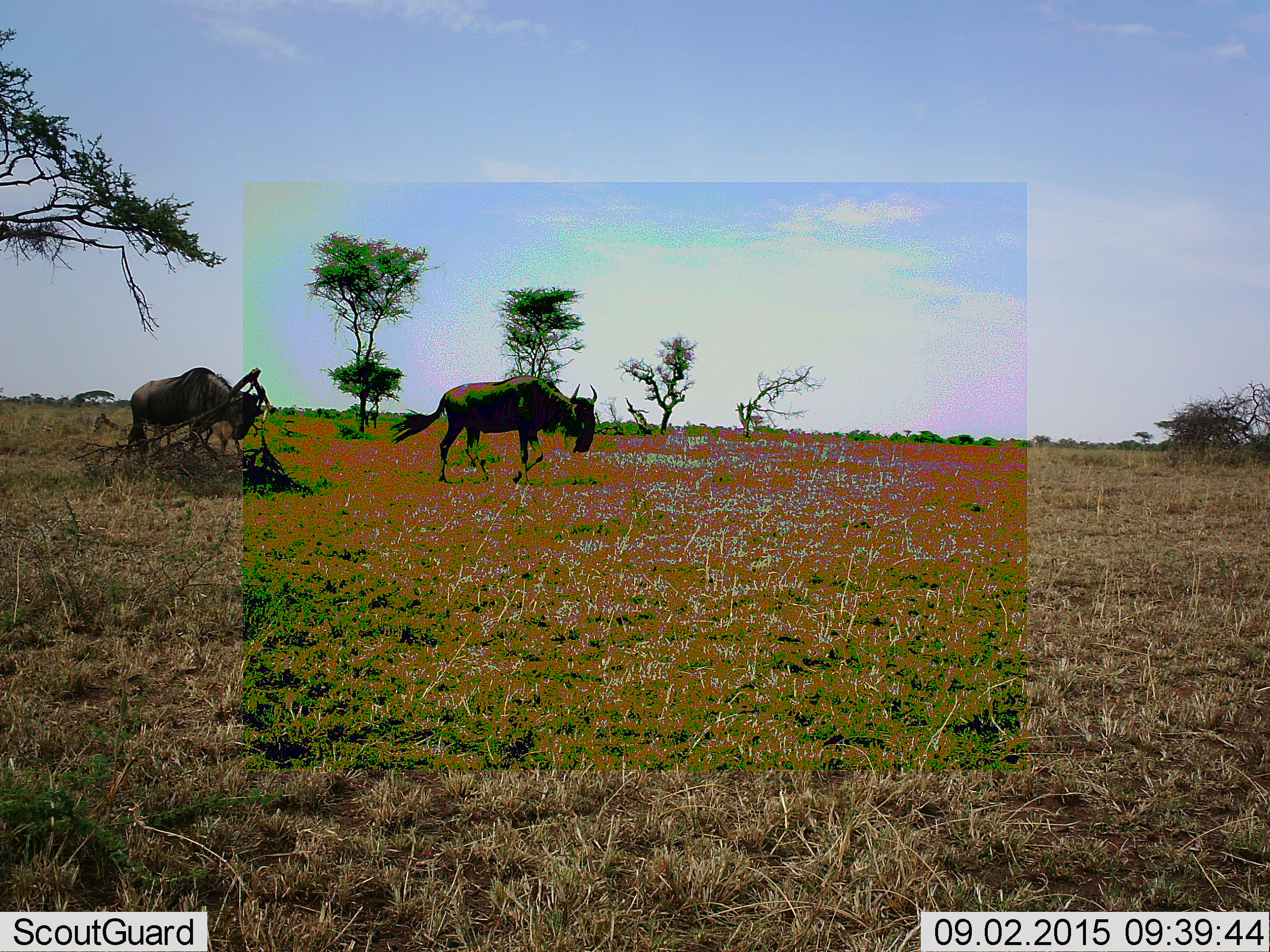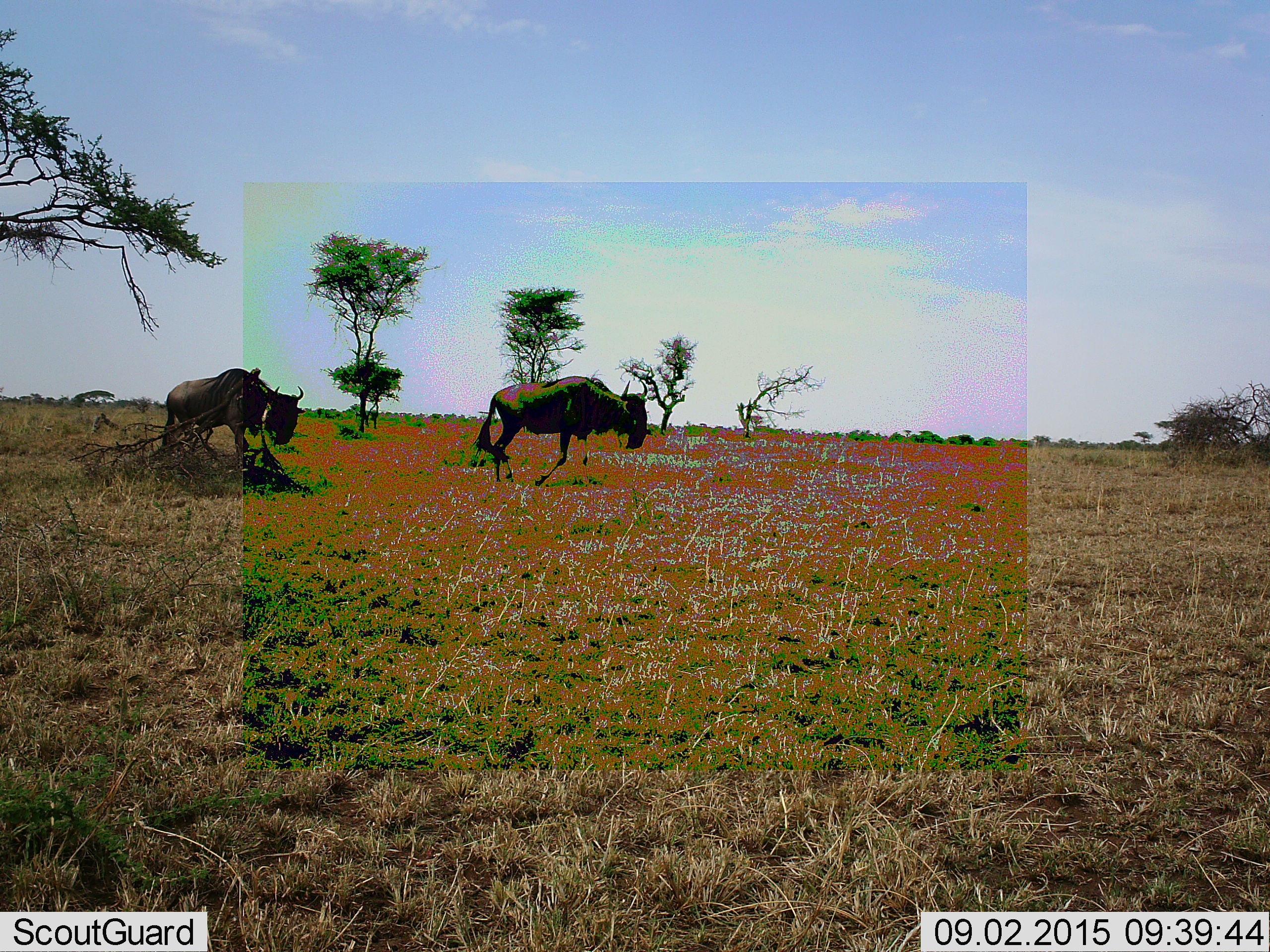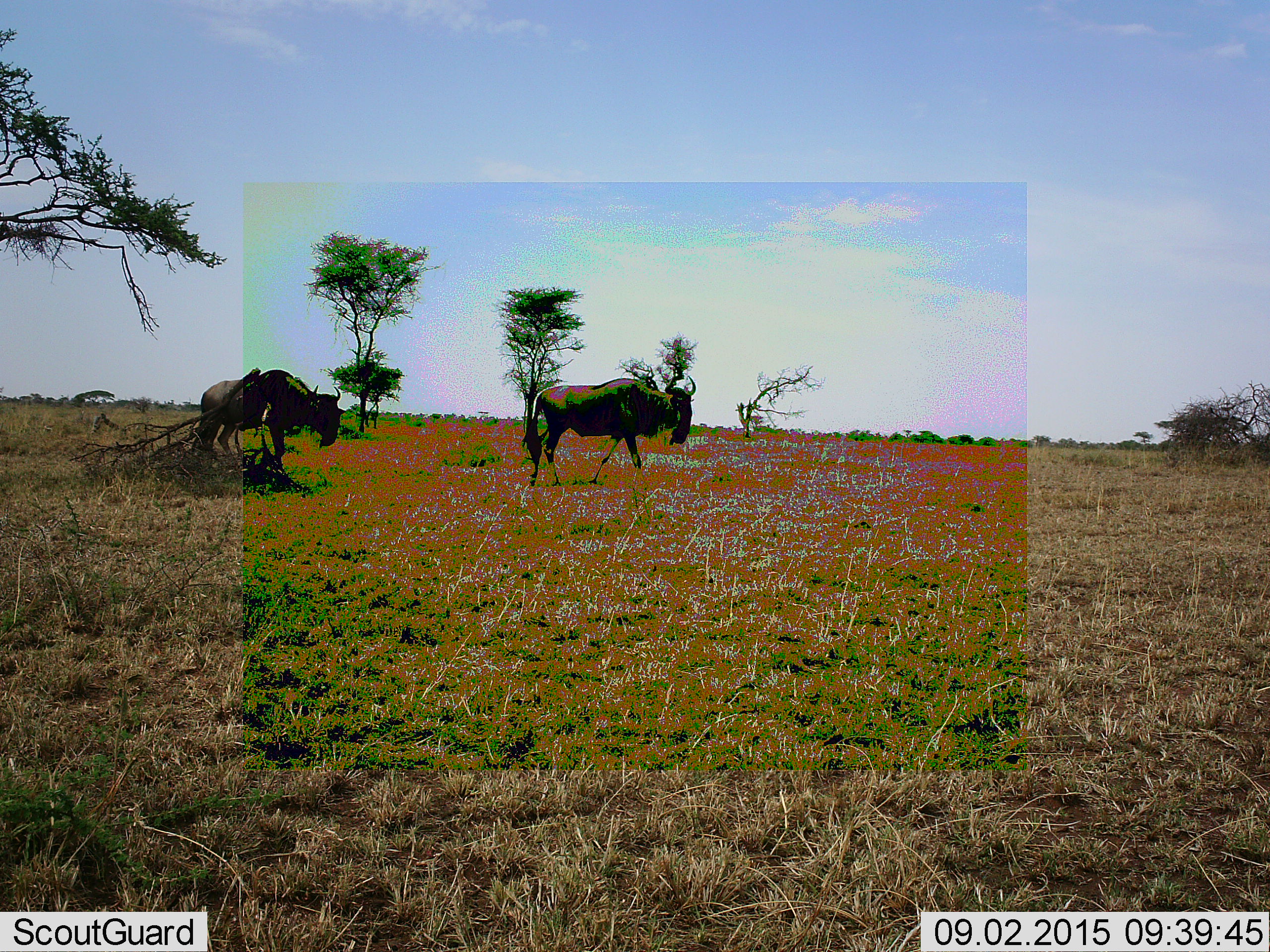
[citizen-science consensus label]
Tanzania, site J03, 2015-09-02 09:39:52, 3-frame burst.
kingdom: Animalia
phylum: Chordata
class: Mammalia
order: Artiodactyla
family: Bovidae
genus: Connochaetes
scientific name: Connochaetes taurinus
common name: blue wildebeest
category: wildebeest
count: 2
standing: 33%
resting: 0%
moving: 78%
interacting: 0%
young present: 0%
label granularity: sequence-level